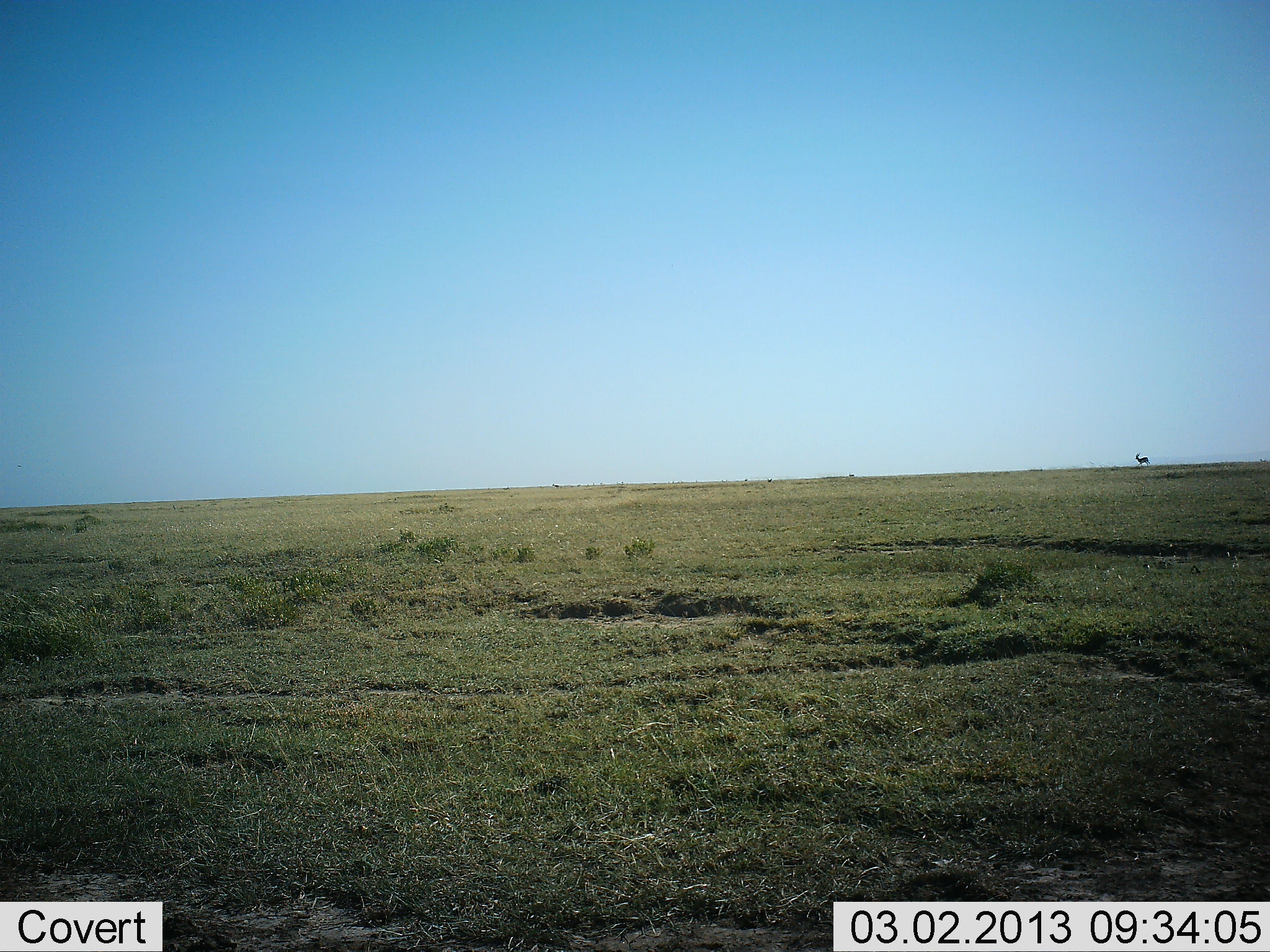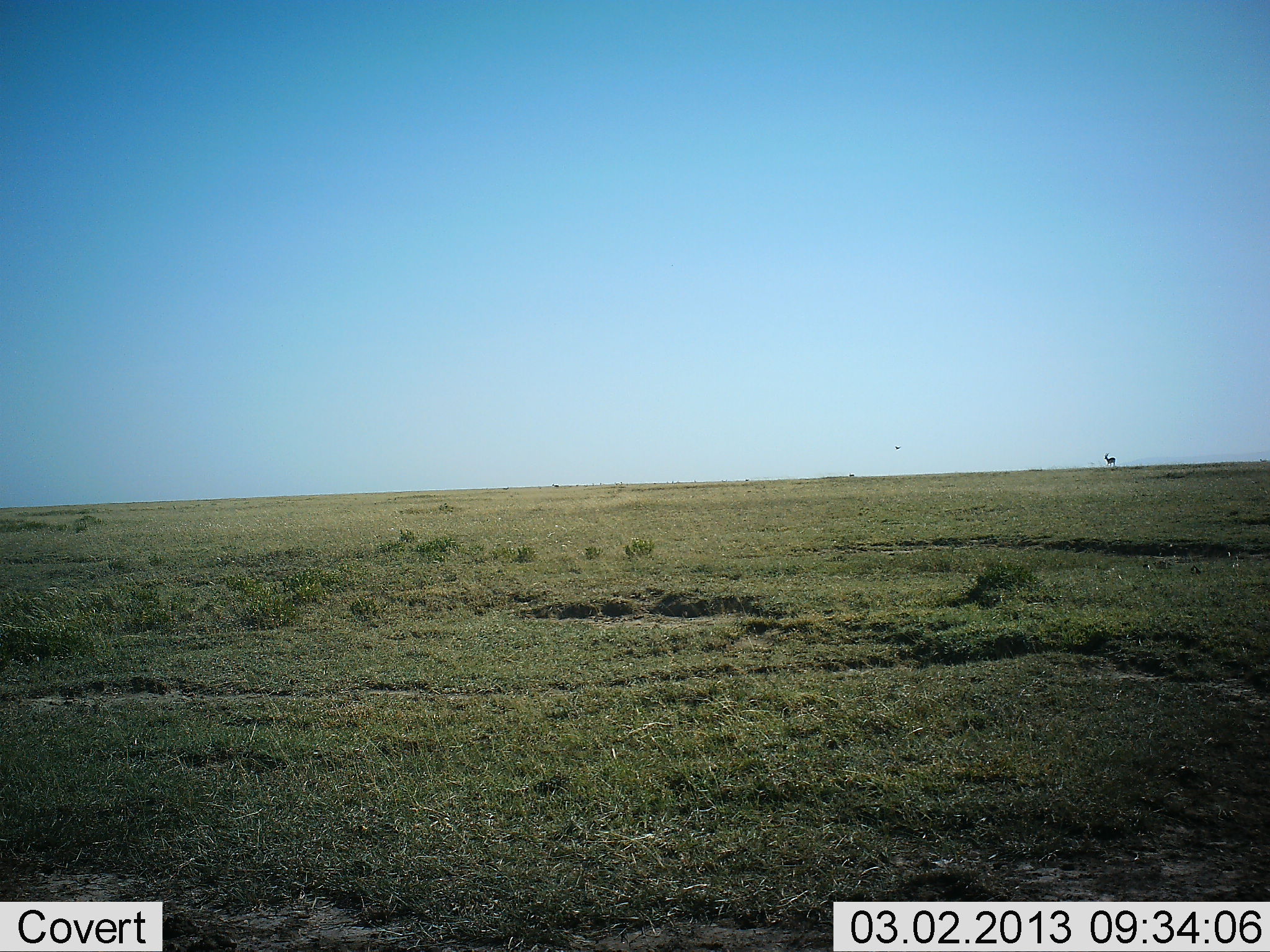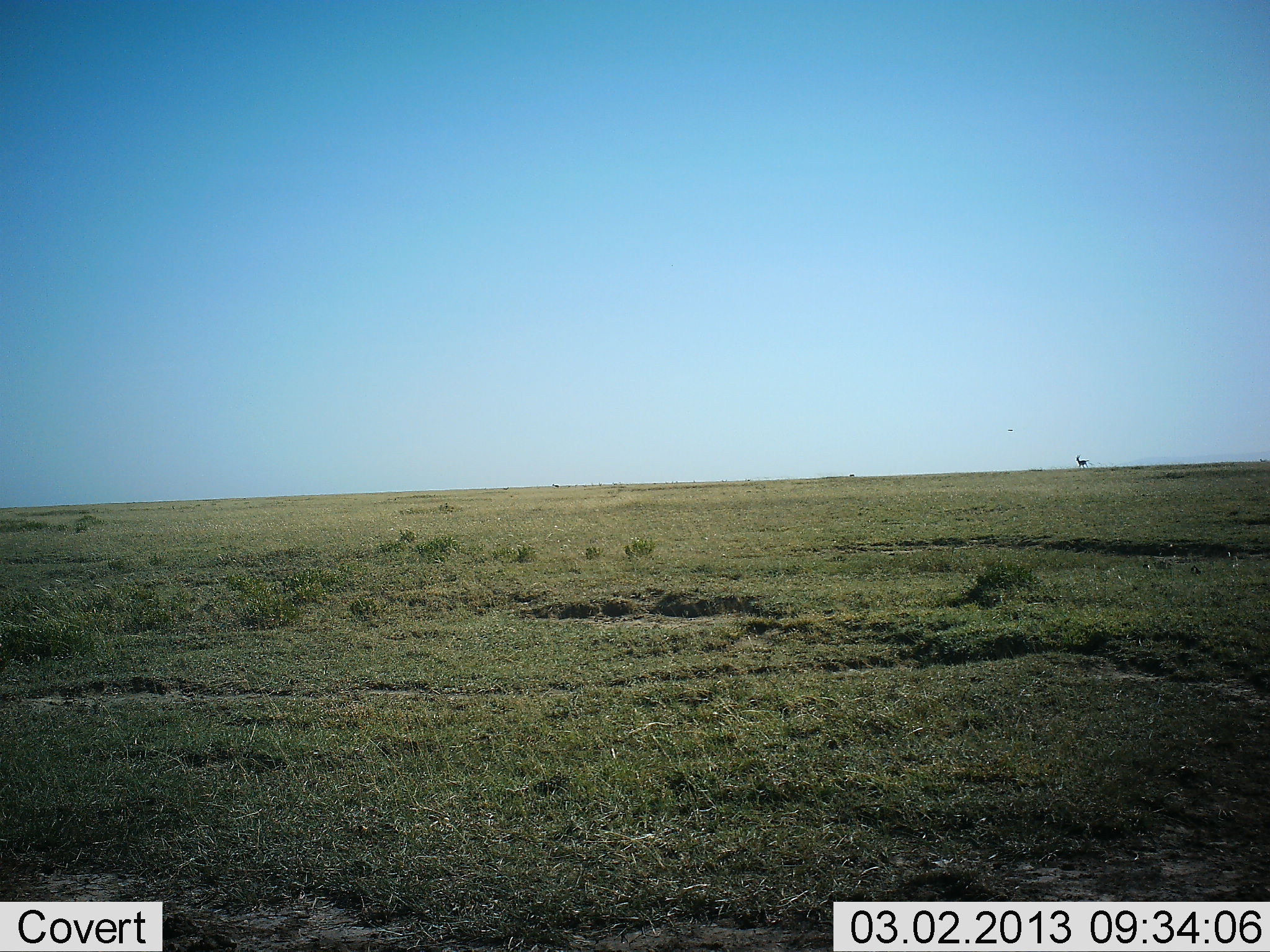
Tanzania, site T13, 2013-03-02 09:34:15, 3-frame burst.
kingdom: Animalia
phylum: Chordata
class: Mammalia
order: Artiodactyla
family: Bovidae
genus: Eudorcas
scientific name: Eudorcas thomsonii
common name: thomson's gazelle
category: gazellethomsons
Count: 1.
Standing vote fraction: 0%.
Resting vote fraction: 0%.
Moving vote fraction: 100%.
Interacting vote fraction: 0%.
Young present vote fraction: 0%.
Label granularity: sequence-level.